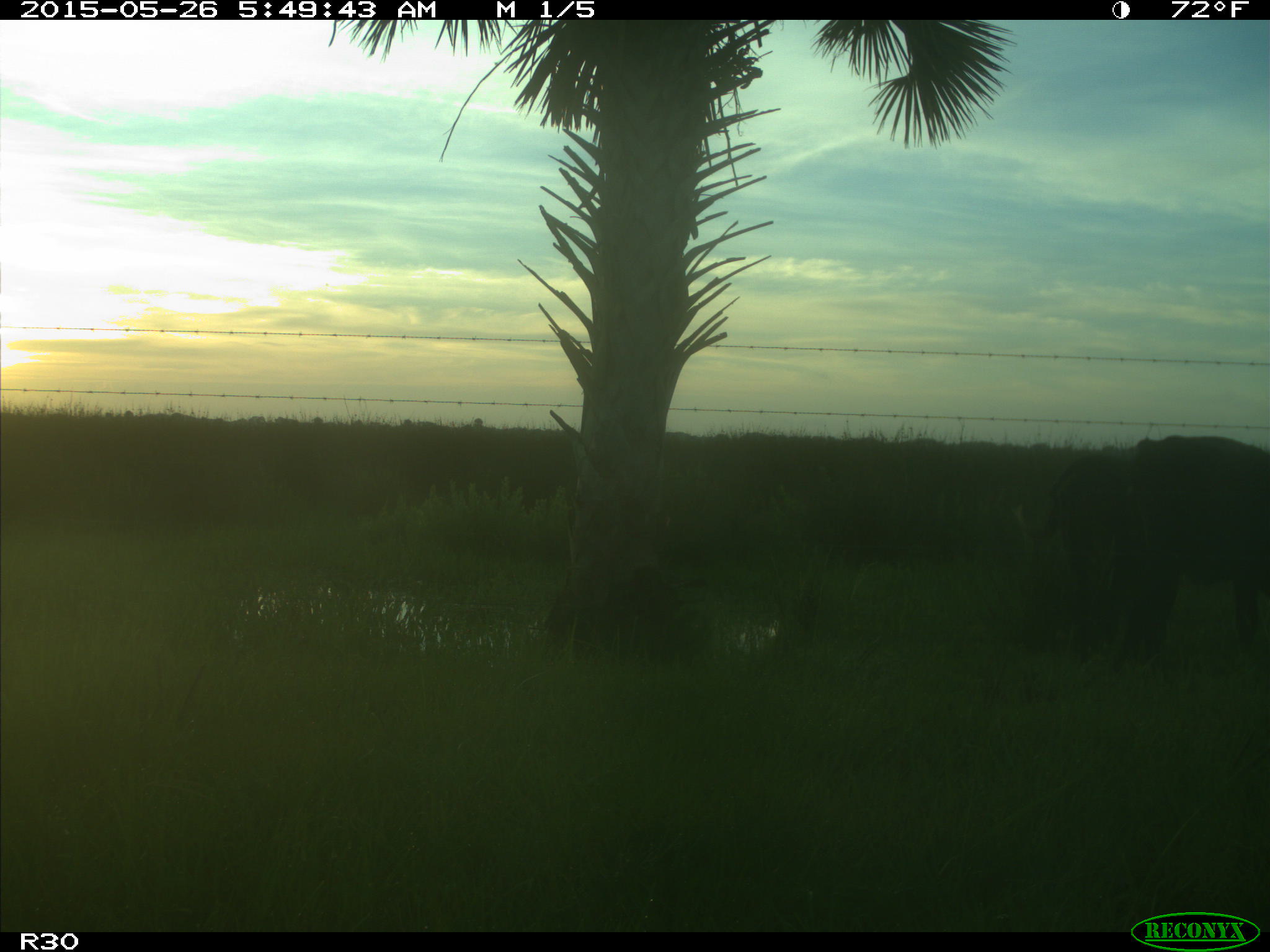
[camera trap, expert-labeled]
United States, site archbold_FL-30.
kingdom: Animalia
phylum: Chordata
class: Mammalia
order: Artiodactyla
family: Bovidae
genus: Bos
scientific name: Bos taurus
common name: domestic cow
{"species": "Bos taurus (domestic cow)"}